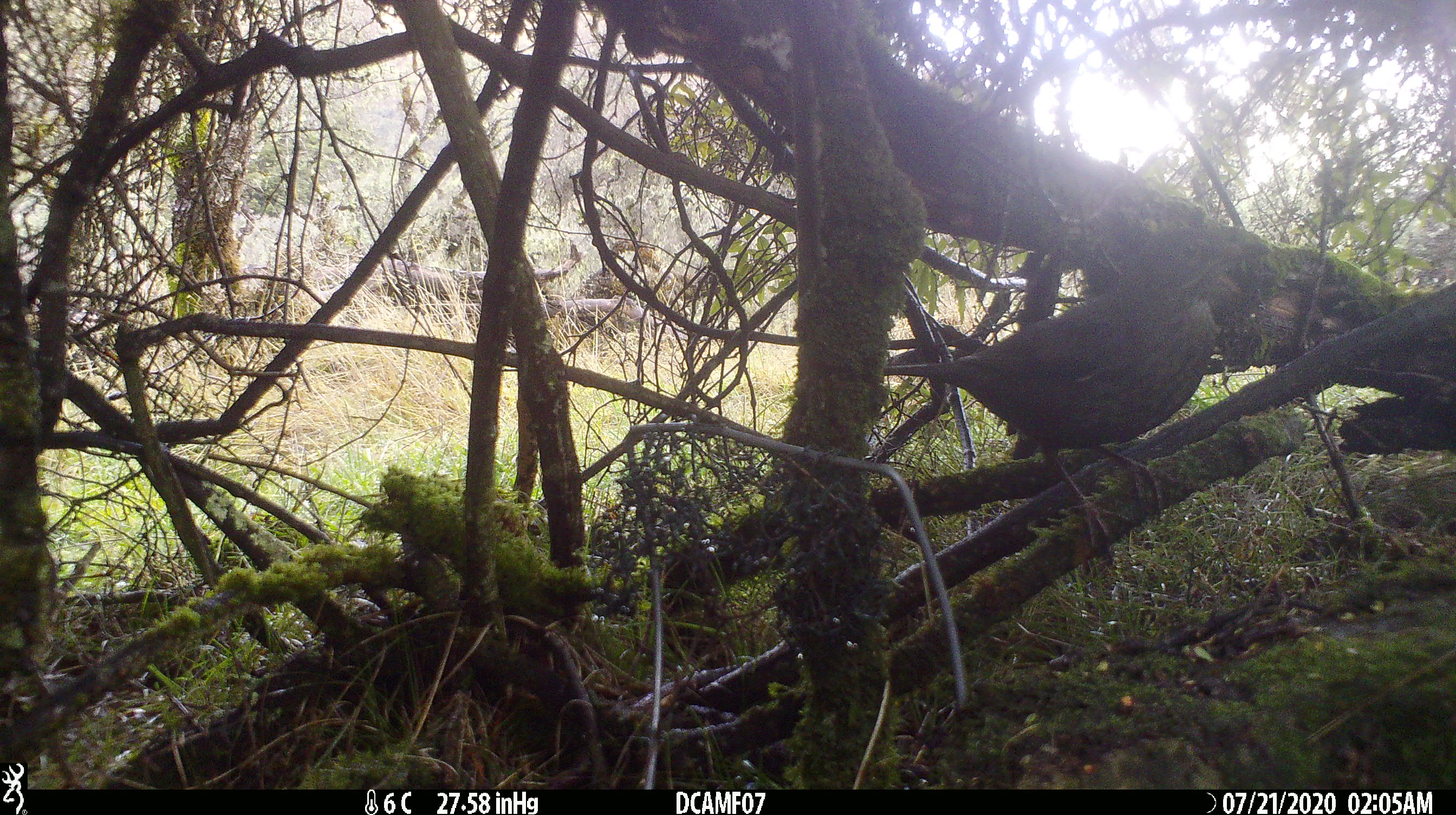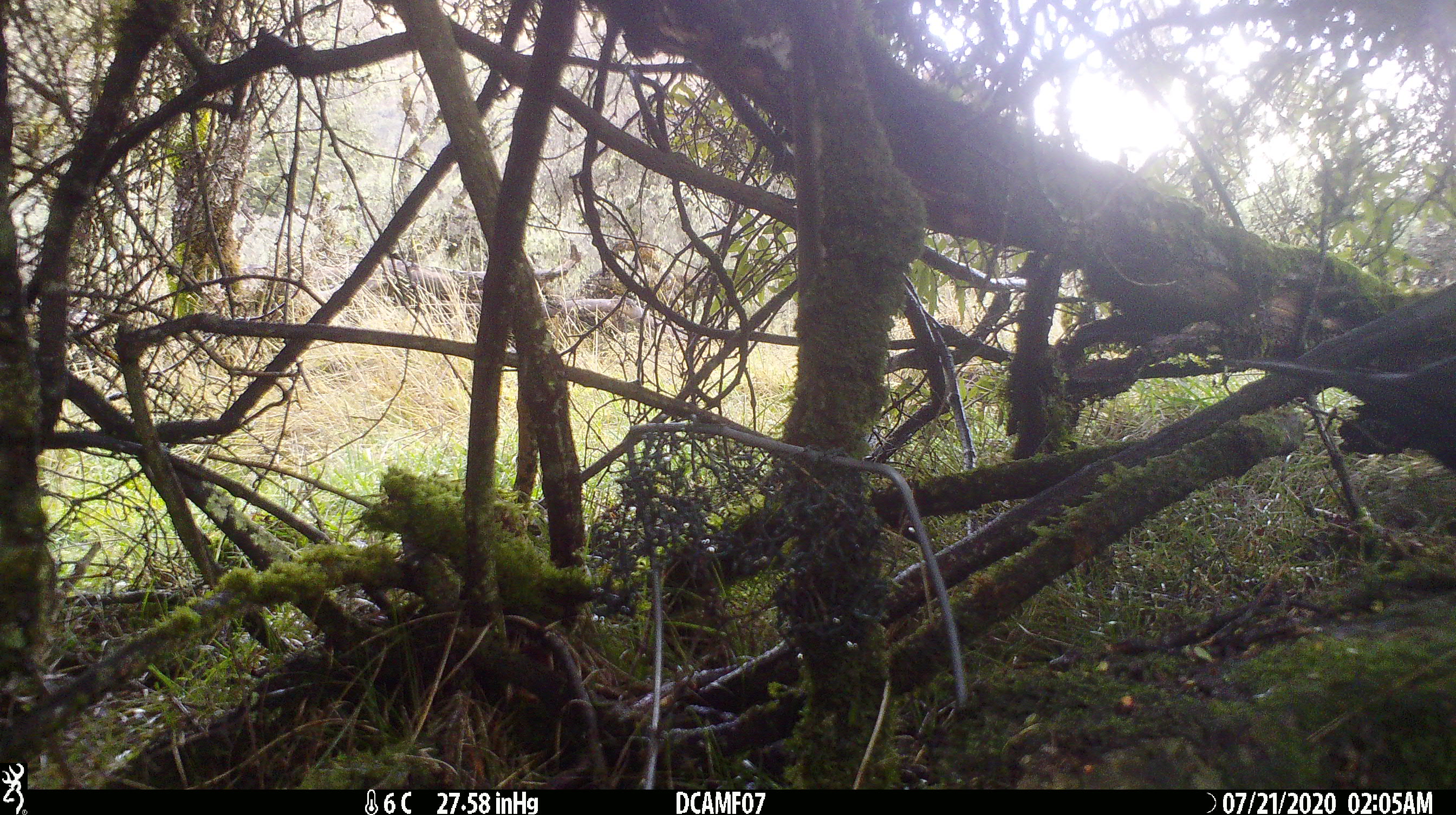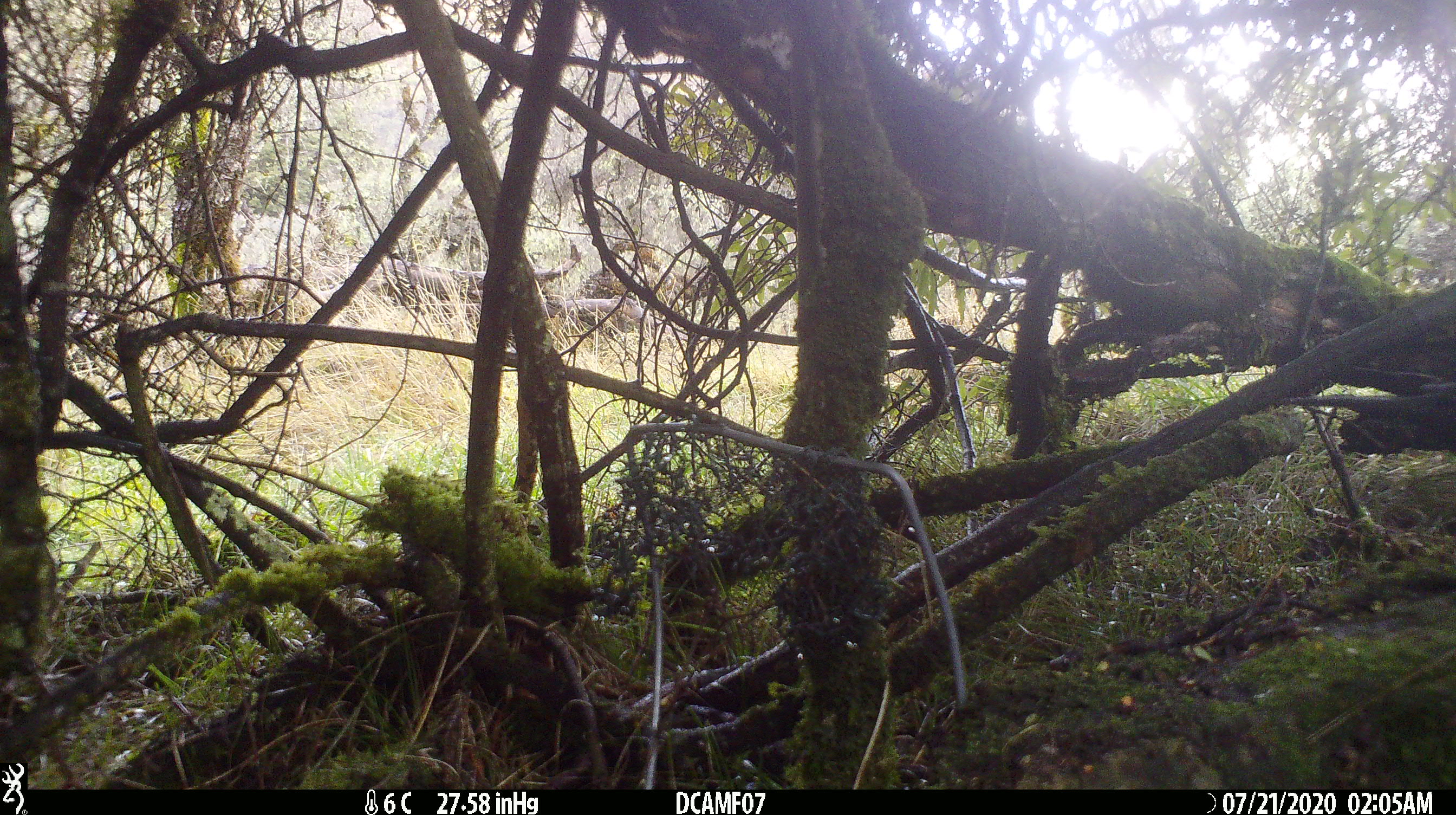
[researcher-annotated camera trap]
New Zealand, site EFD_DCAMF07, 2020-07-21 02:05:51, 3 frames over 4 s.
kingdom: Animalia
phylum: Chordata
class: Aves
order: Passeriformes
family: Turdidae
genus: Turdus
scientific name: Turdus merula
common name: eurasian blackbird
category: blackbird